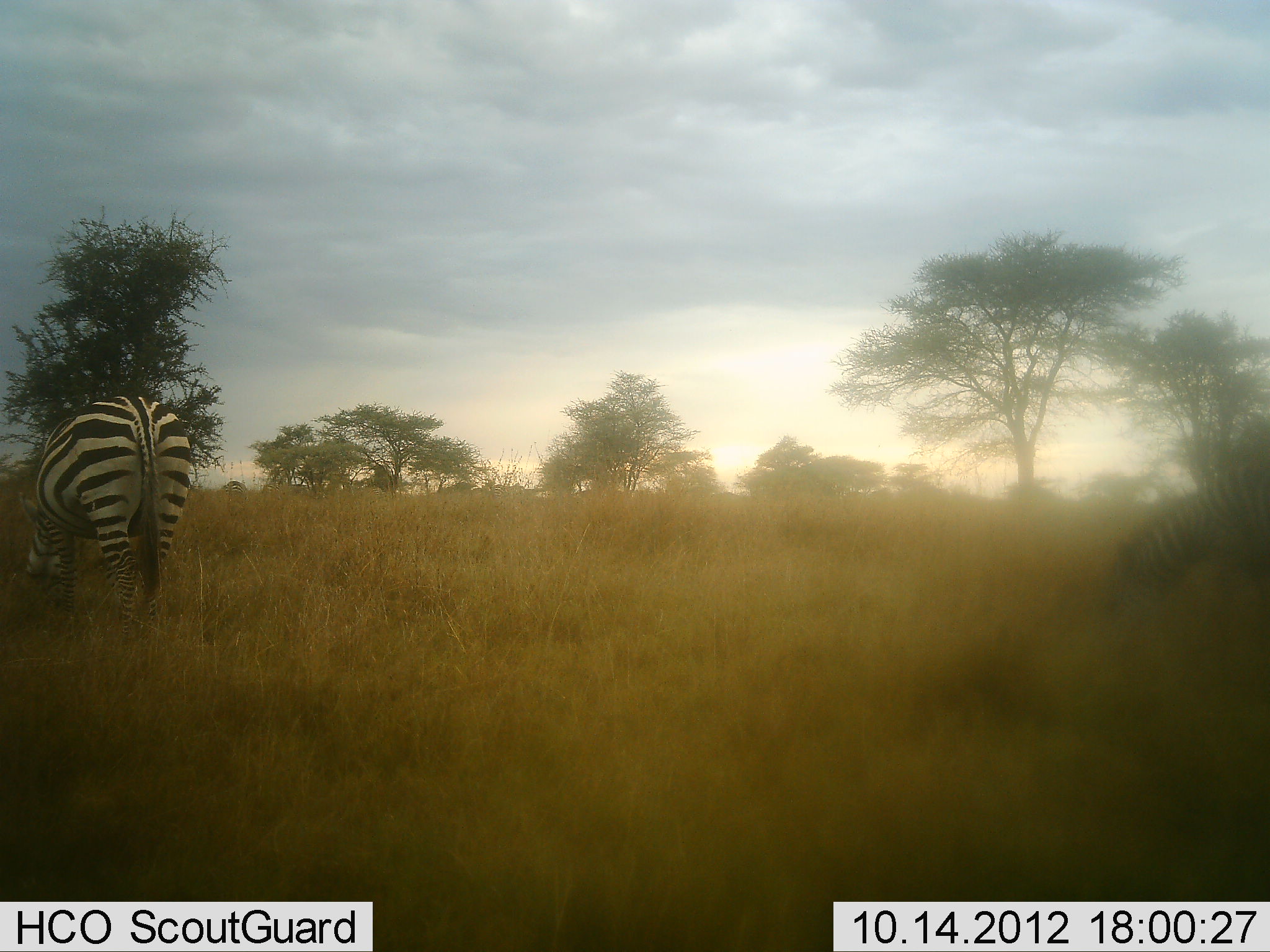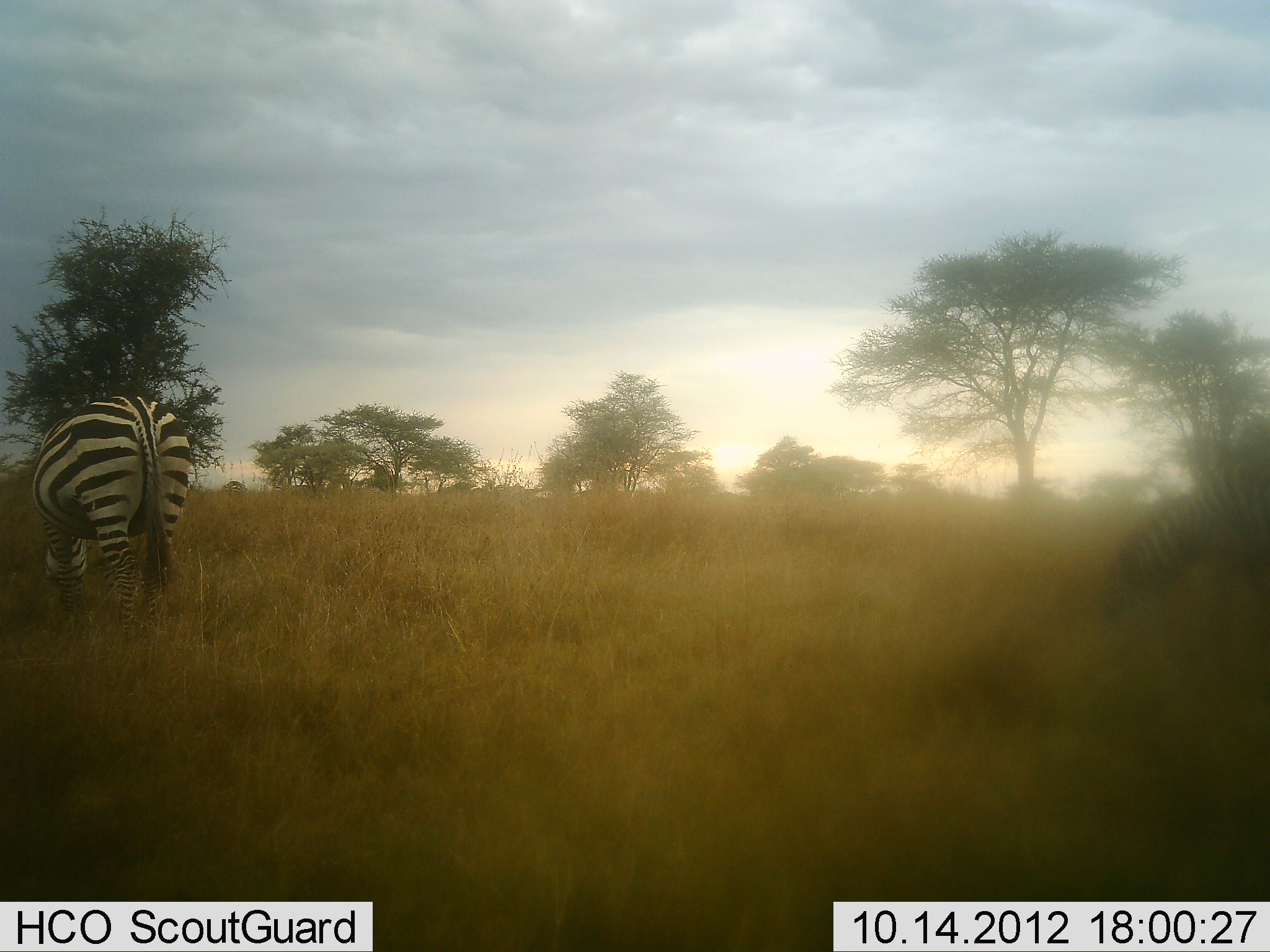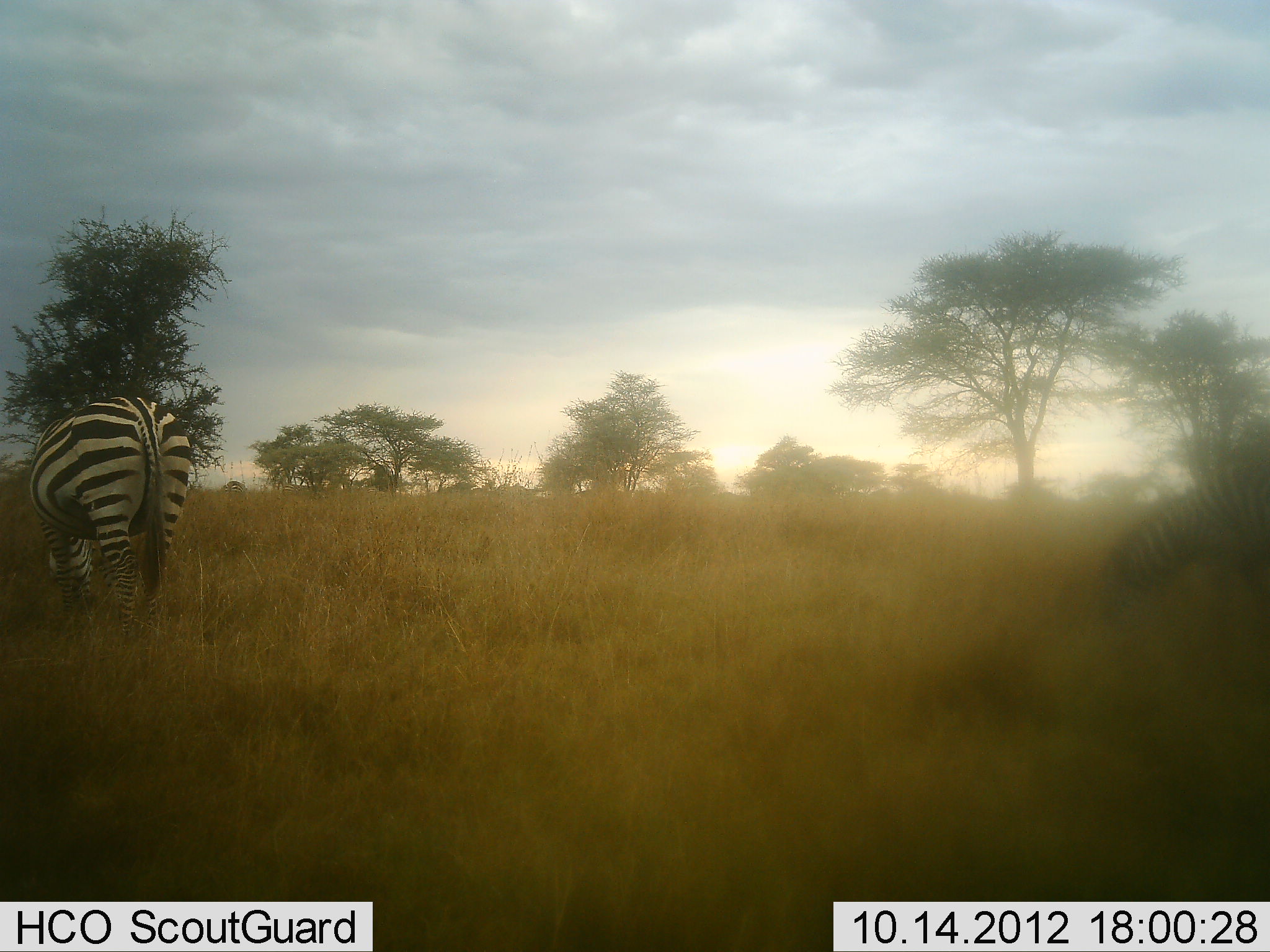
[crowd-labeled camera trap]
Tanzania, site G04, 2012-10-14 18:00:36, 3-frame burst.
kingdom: Animalia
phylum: Chordata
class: Mammalia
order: Perissodactyla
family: Equidae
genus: Equus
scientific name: Equus quagga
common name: plains zebra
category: zebra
Zebra (plains zebra) (Equus quagga), count 3. Behavior (volunteer vote fractions): standing 30%, resting 0%, moving 20%, interacting 0%. Young present (vote fraction): 0%. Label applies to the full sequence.